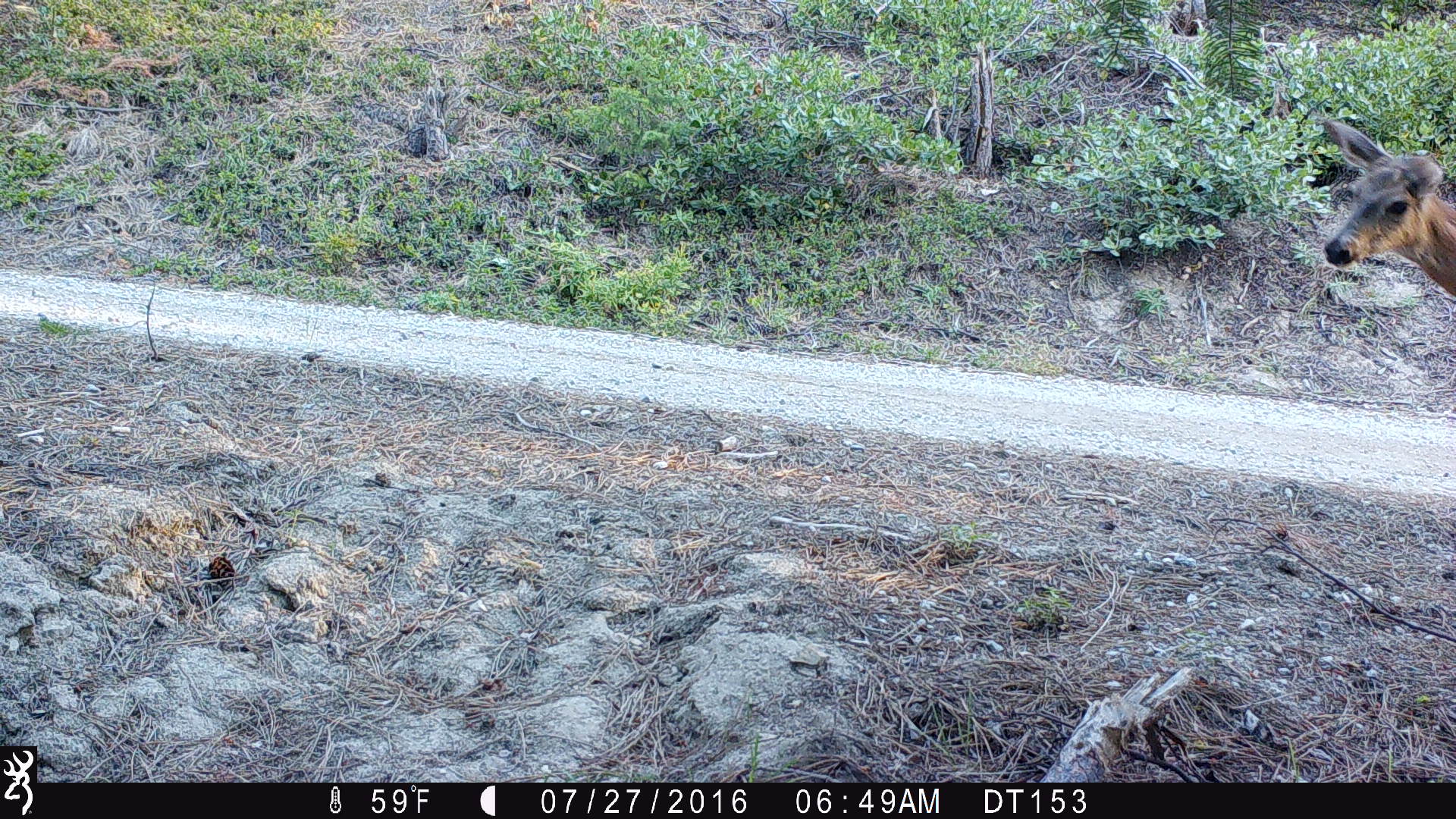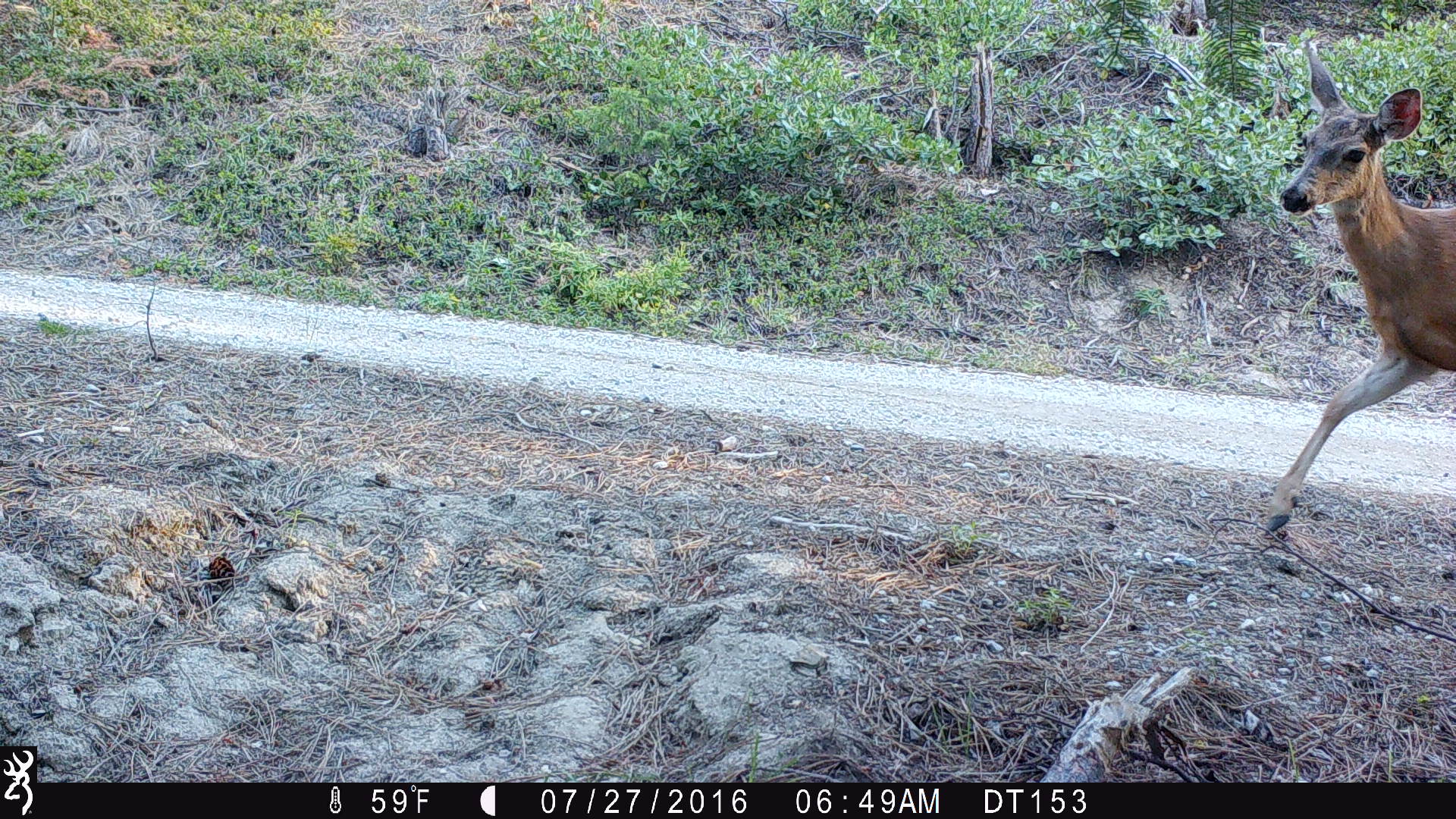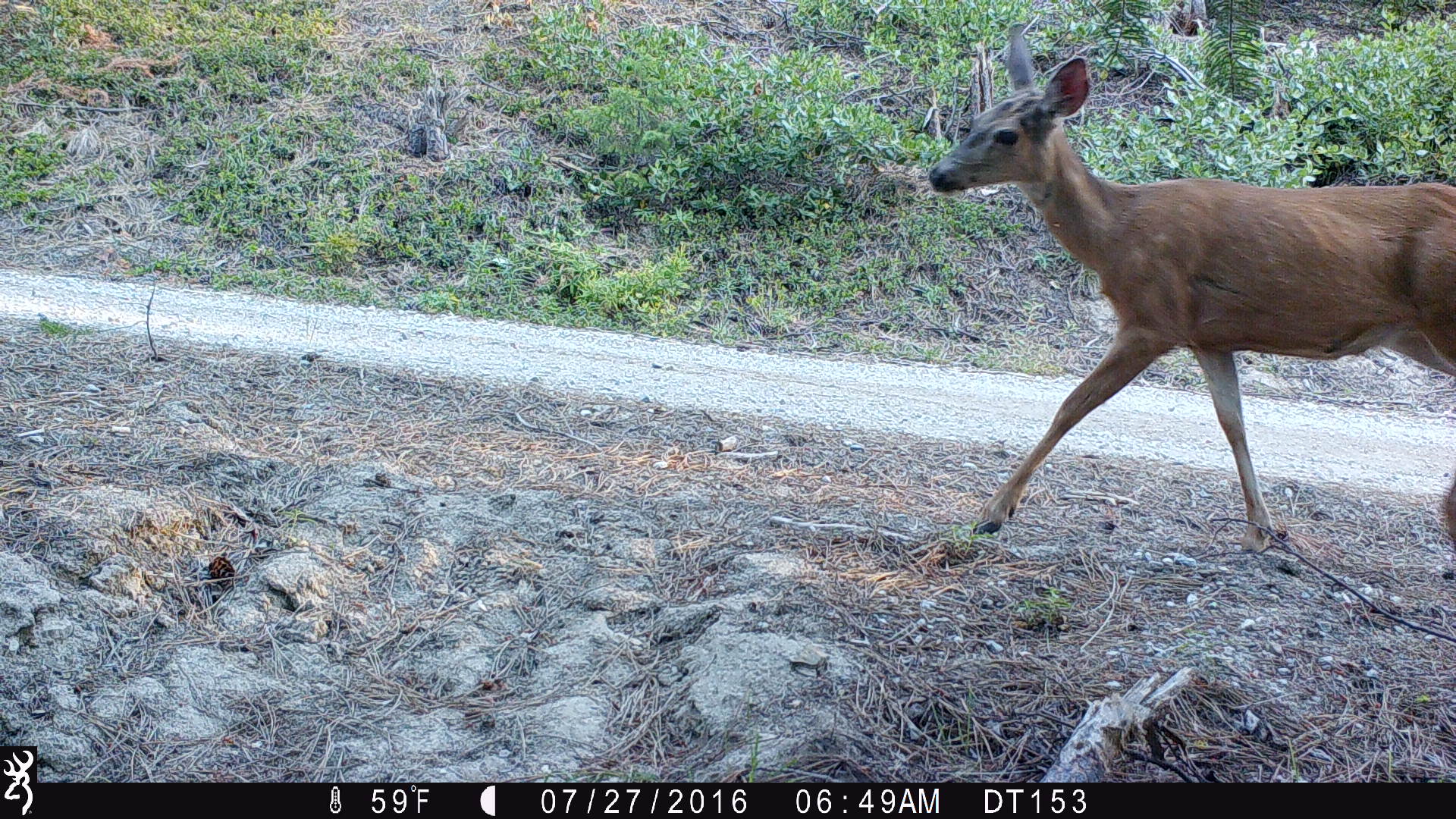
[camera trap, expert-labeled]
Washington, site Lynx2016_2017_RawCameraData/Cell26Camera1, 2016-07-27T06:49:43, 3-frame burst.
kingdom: Animalia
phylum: Chordata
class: Mammalia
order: Artiodactyla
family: Cervidae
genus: Odocoileus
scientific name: Odocoileus hemionus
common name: mule deer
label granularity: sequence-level